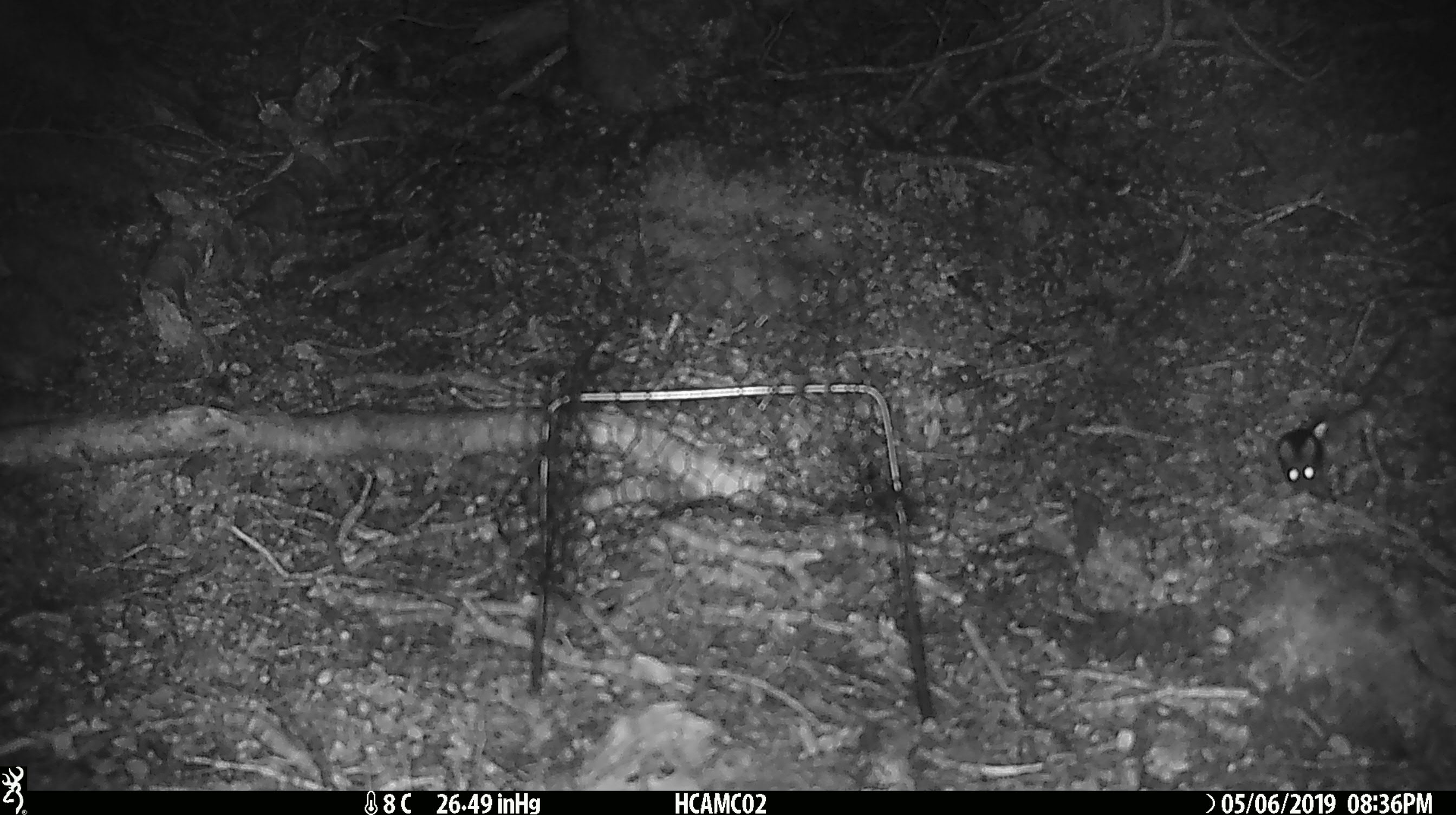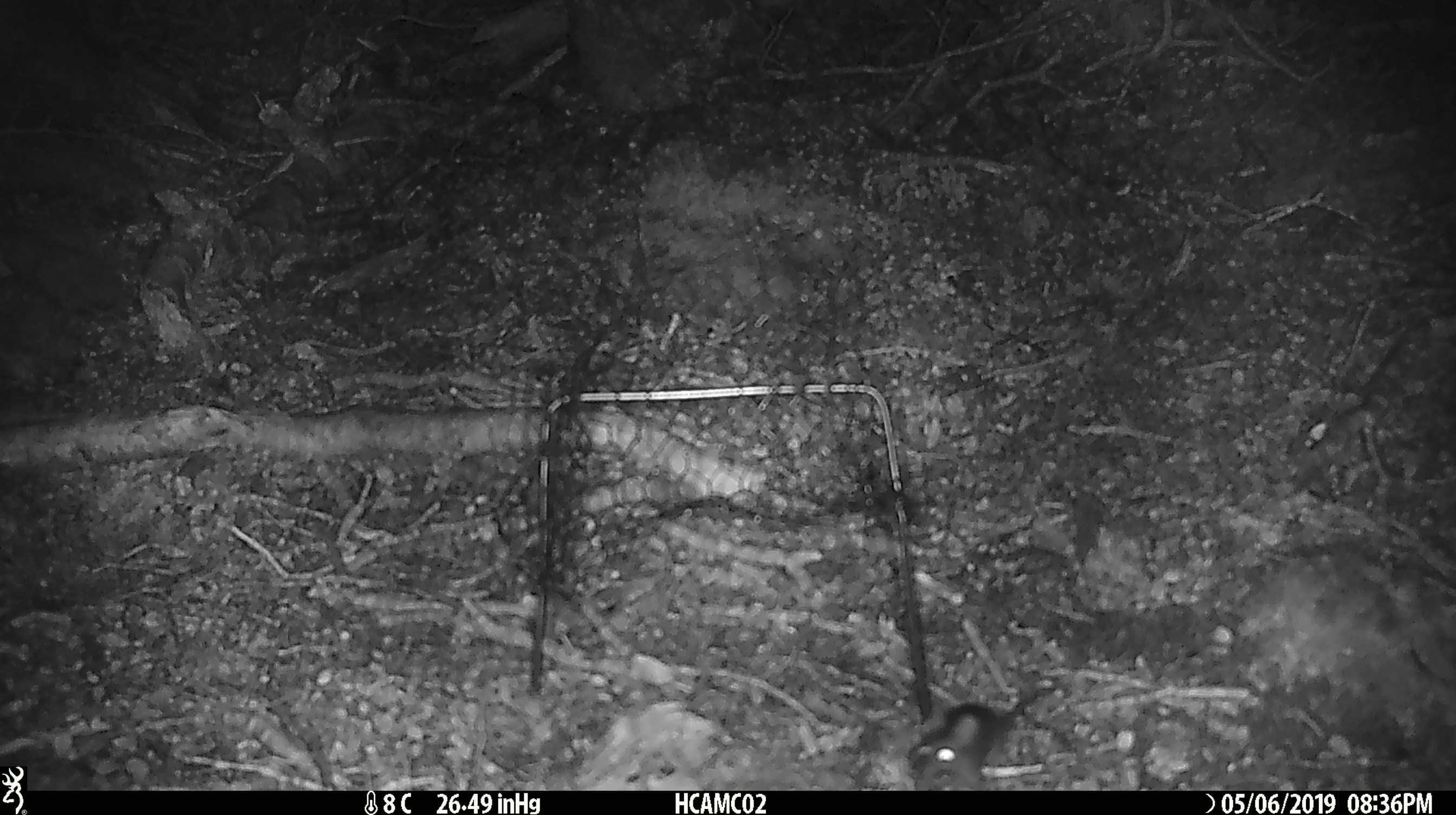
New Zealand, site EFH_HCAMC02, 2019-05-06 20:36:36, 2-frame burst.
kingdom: Animalia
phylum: Chordata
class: Mammalia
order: Rodentia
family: Muridae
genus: Mus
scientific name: Mus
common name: mouse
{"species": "mouse (Mus)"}